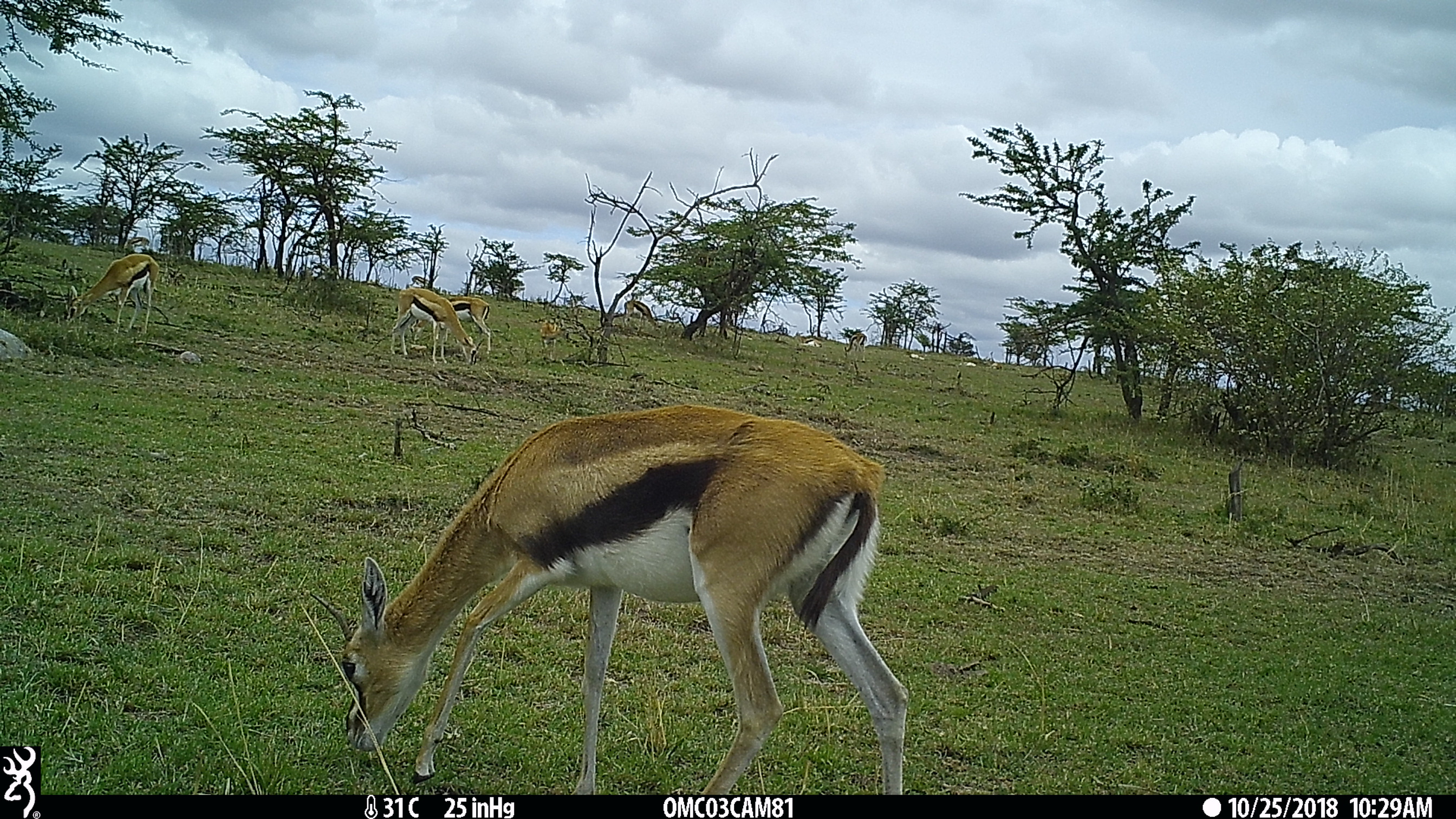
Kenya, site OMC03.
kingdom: Animalia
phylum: Chordata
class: Mammalia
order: Artiodactyla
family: Bovidae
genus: Eudorcas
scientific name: Eudorcas thomsonii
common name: thomon's gazelle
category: gazelle thomsons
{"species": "gazelle thomsons (thomon's gazelle) (Eudorcas thomsonii)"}